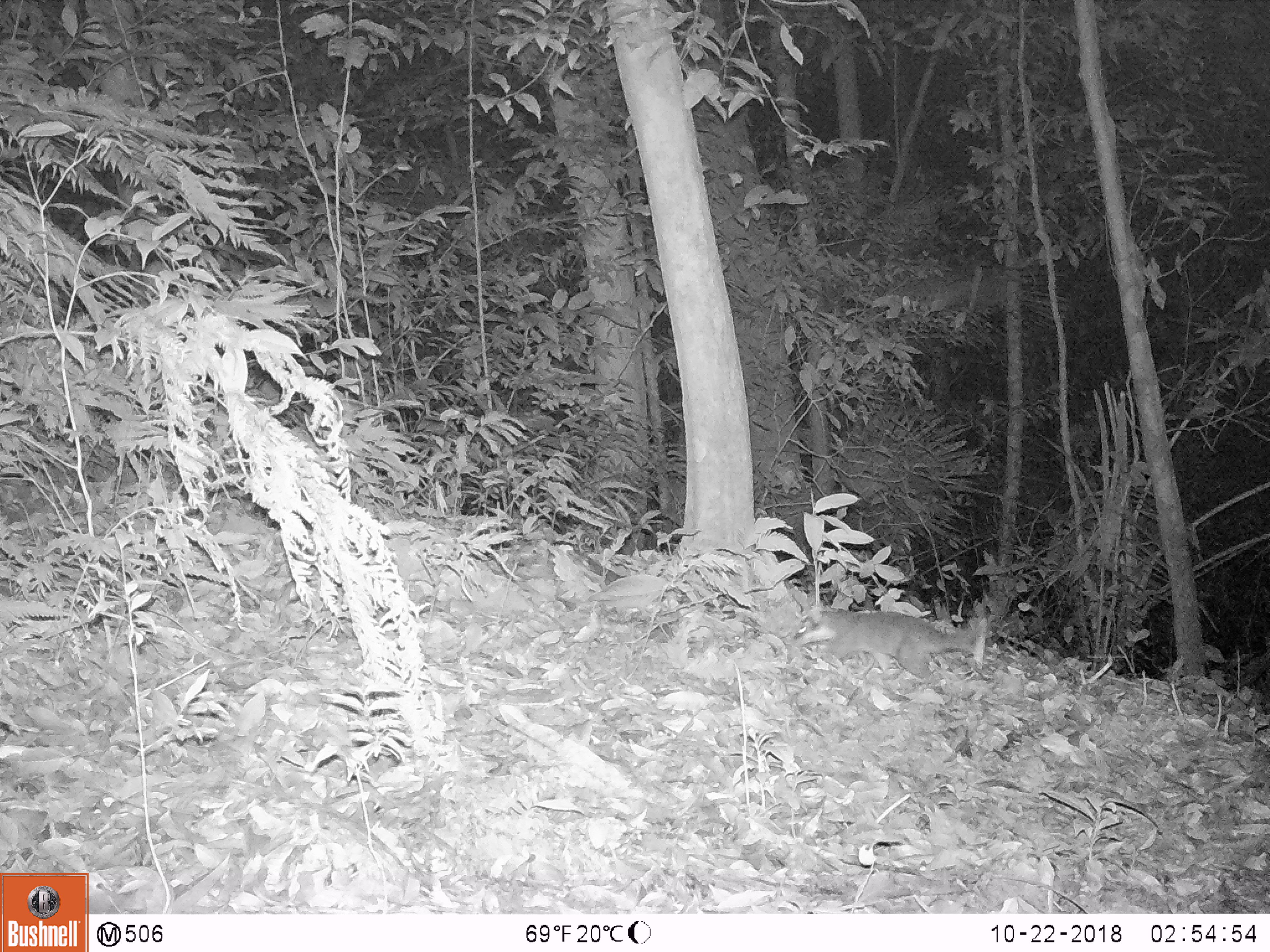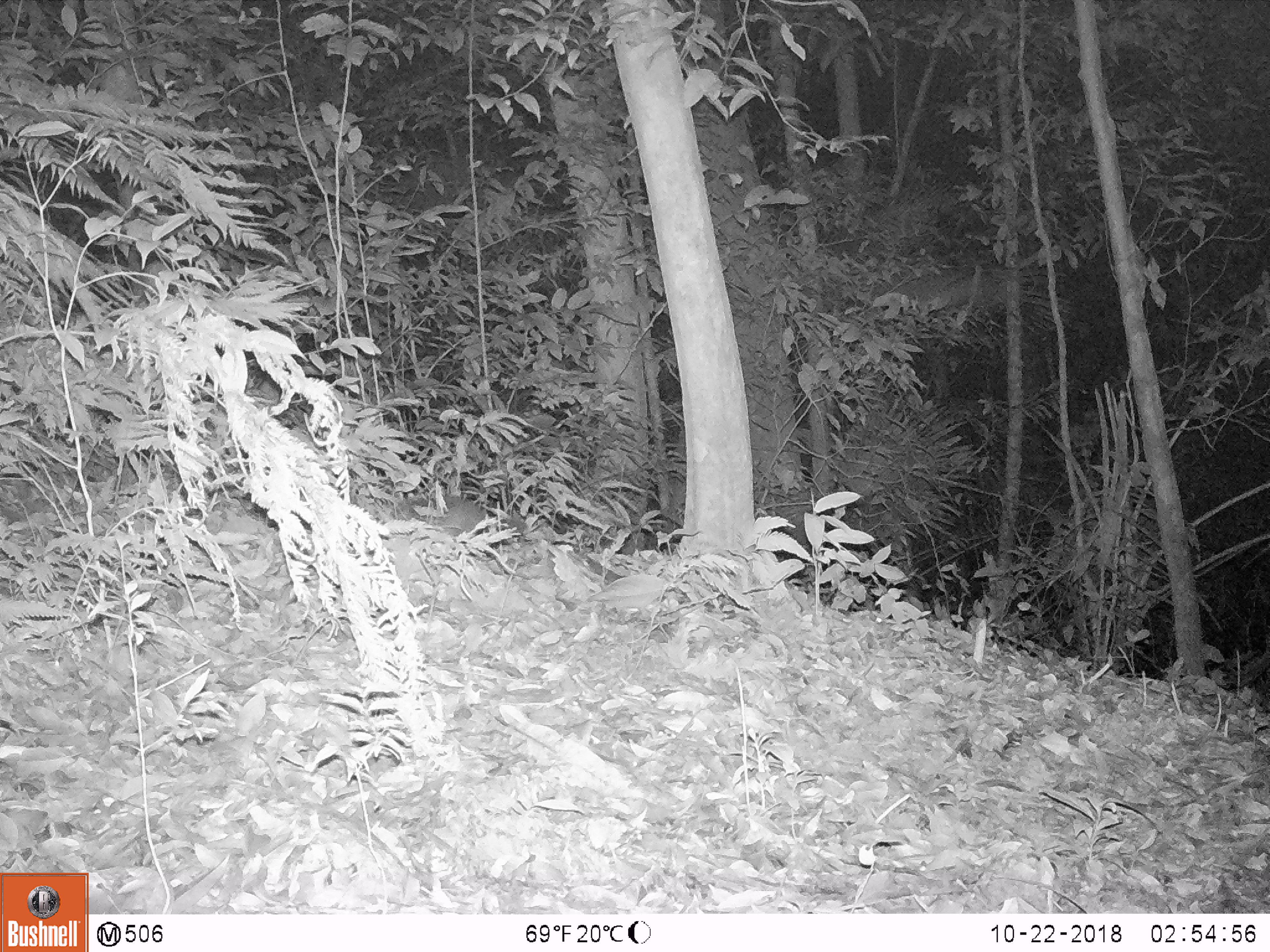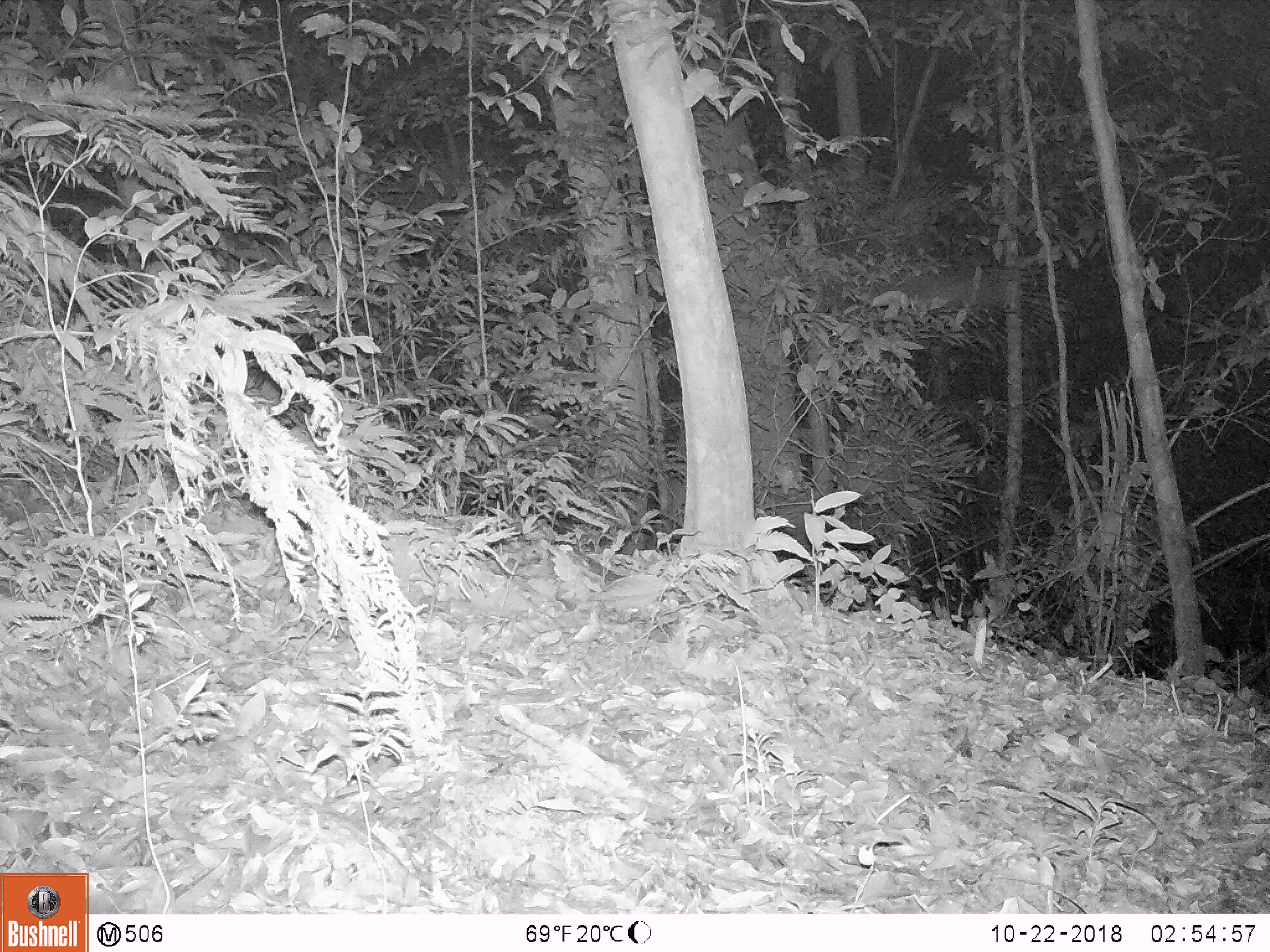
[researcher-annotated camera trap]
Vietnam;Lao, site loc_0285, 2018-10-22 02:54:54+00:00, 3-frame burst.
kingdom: Animalia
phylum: Chordata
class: Mammalia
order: Carnivora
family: Mustelidae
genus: Melogale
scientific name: Melogale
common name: ferret badger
Ferret badger (Melogale). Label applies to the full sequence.